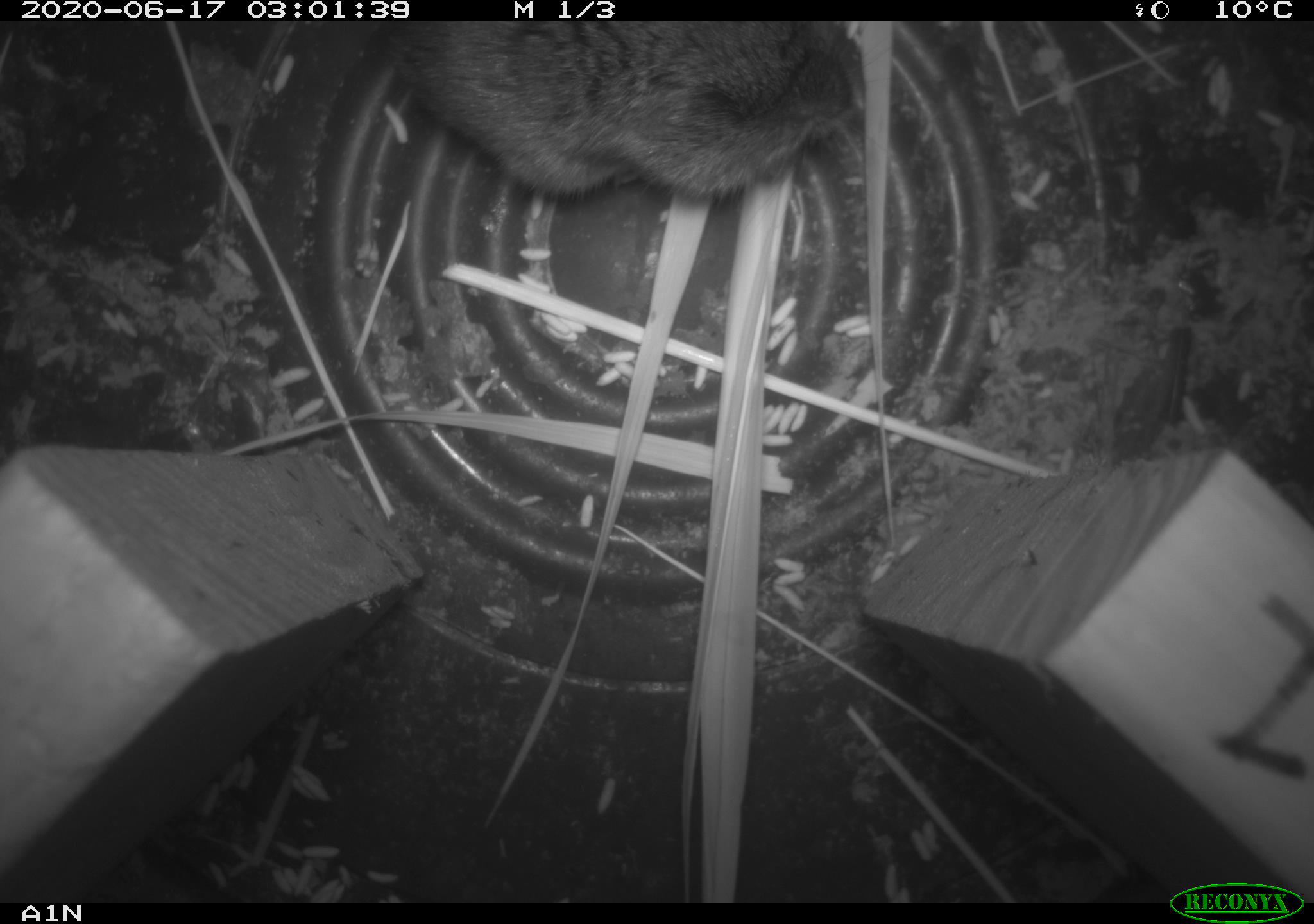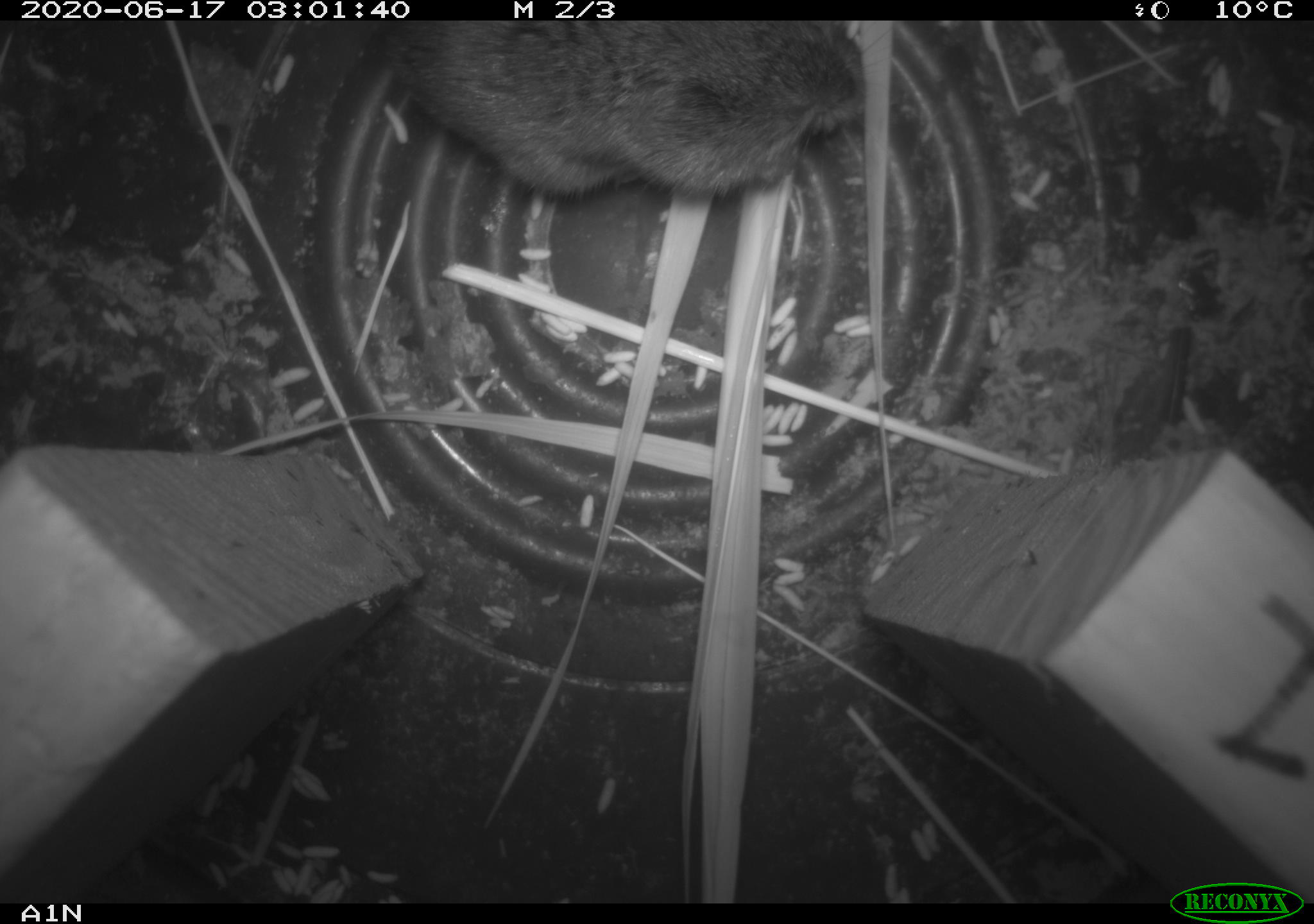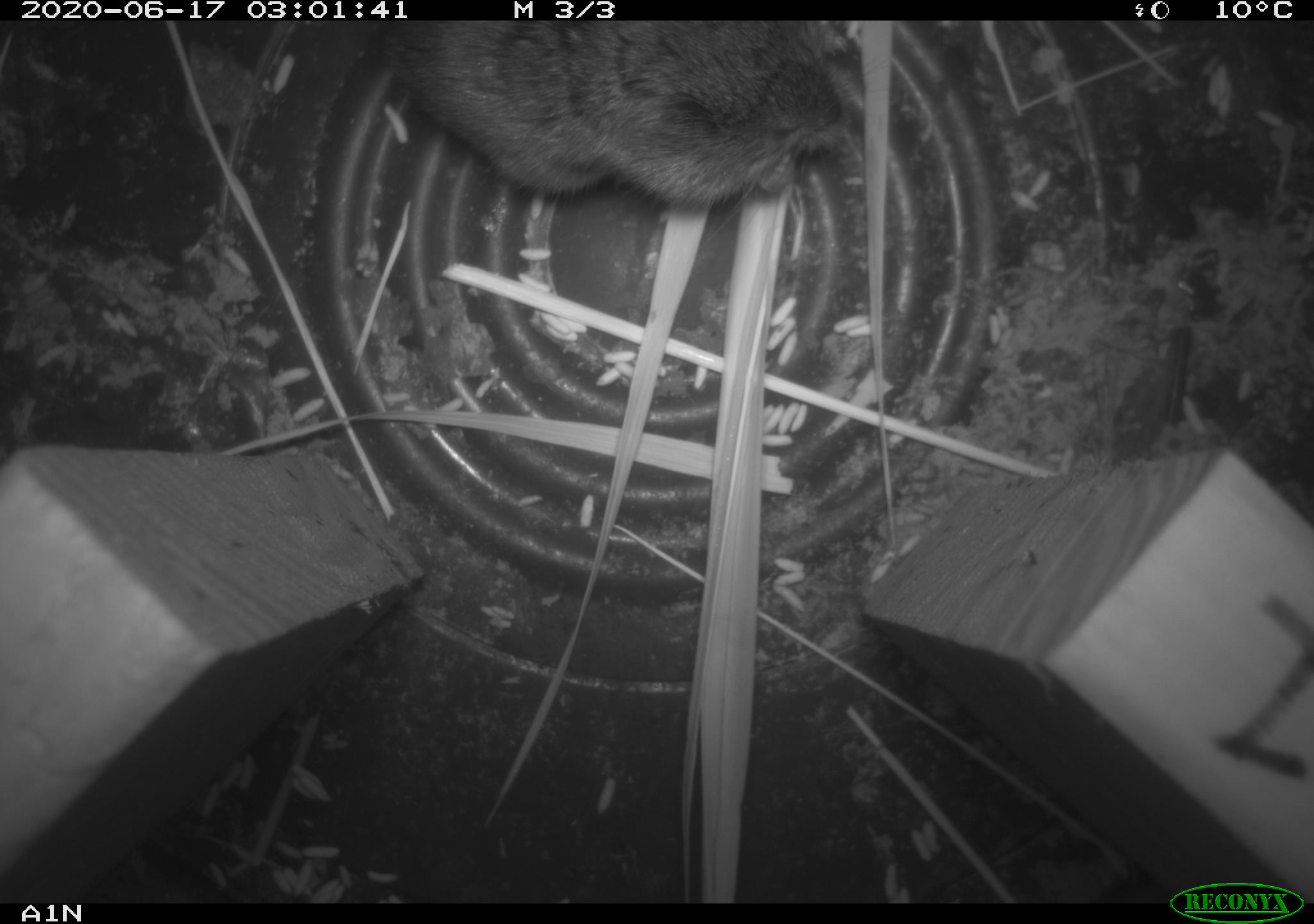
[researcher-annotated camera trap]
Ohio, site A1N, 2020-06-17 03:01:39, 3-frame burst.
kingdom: Animalia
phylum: Chordata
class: Mammalia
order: Rodentia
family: Cricetidae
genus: Microtus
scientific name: Microtus pennsylvanicus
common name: meadow vole